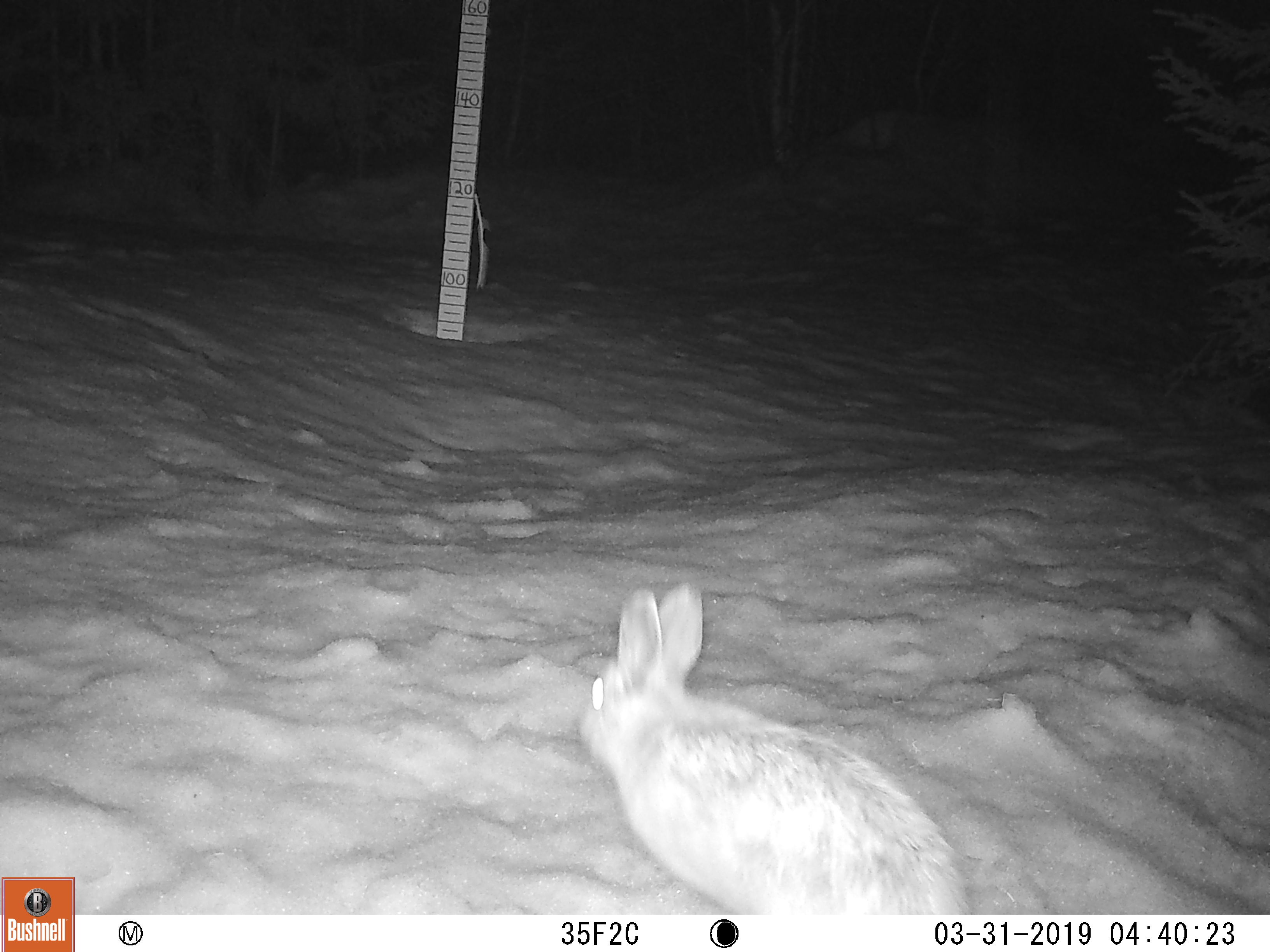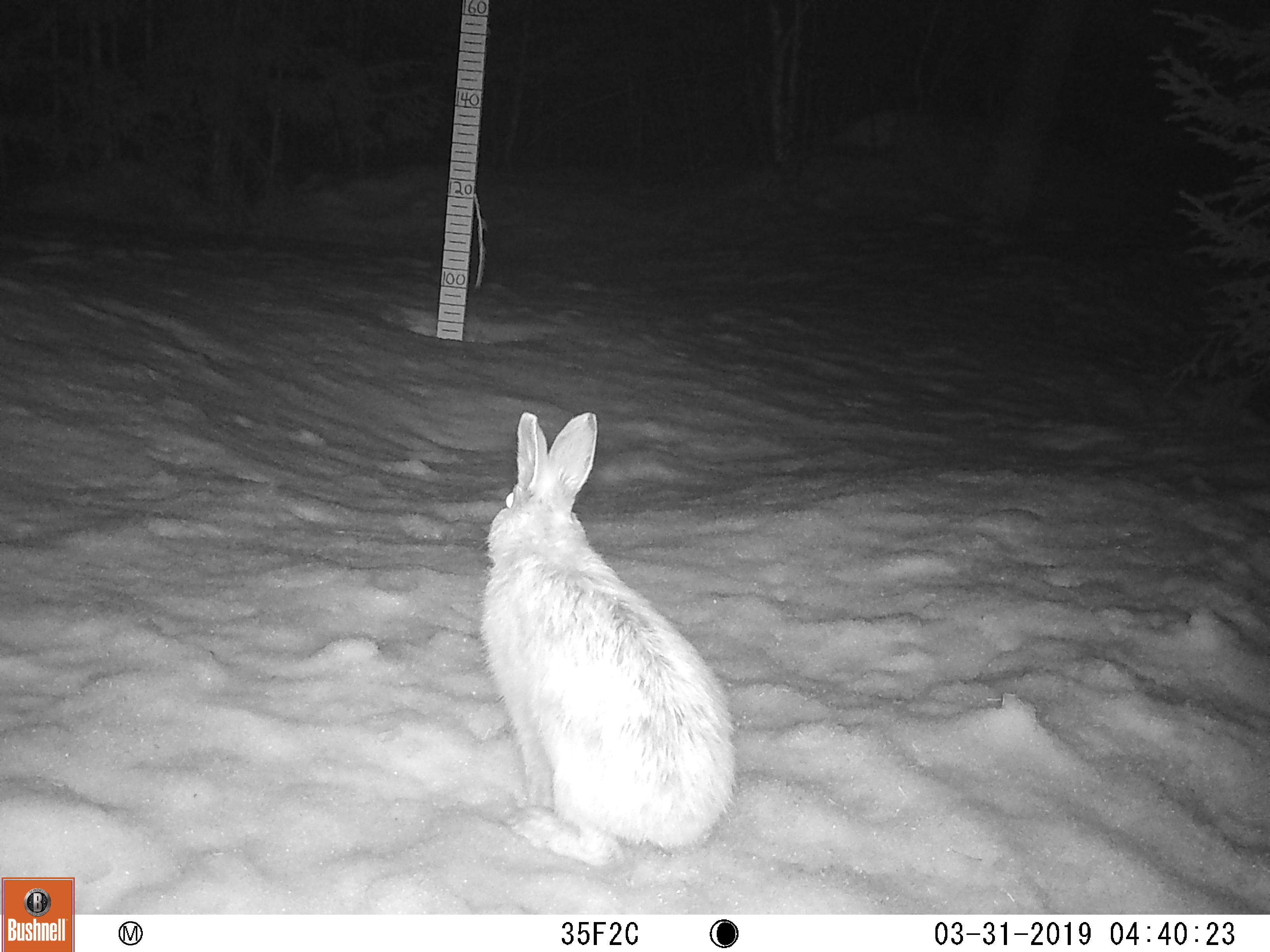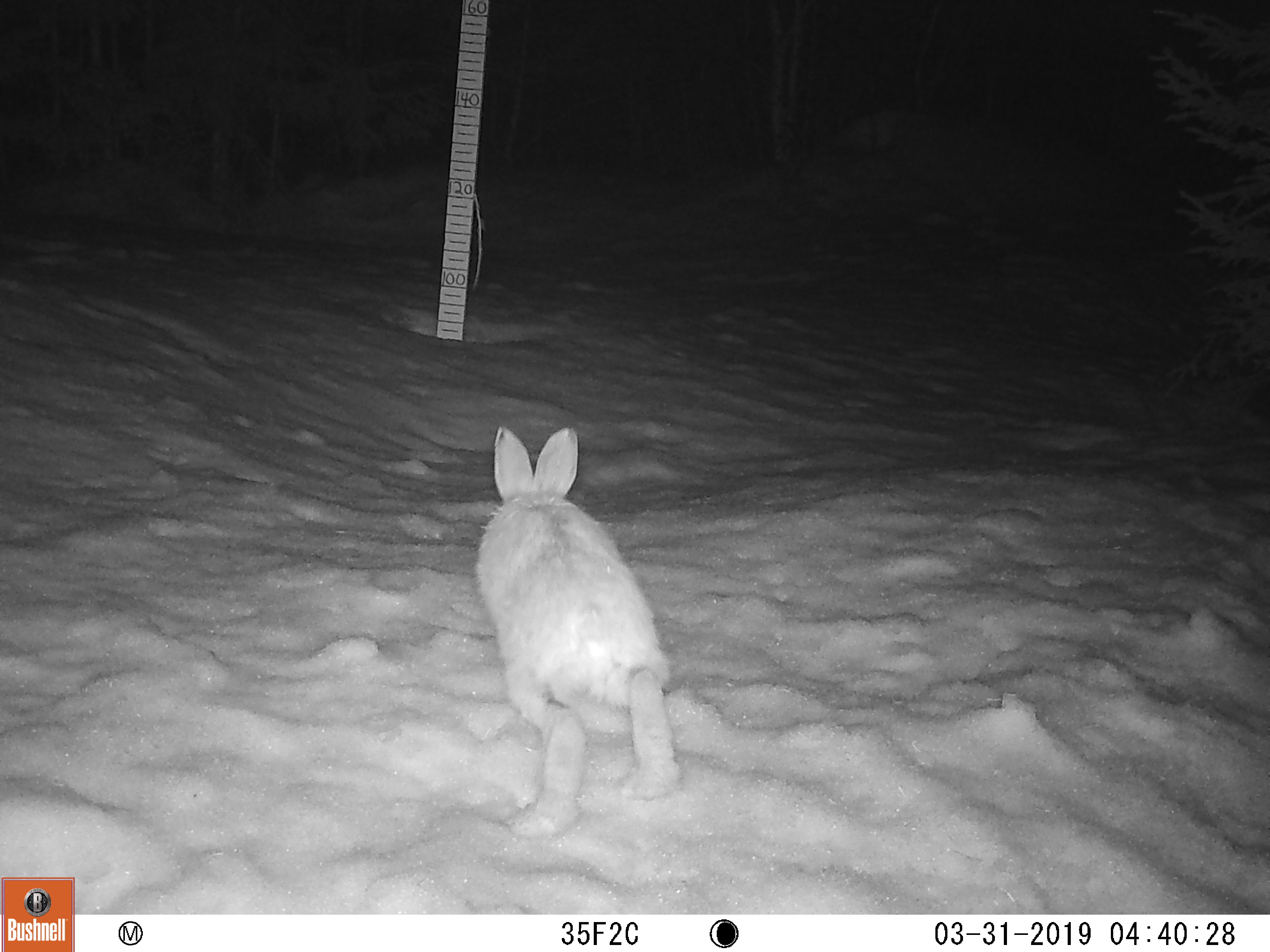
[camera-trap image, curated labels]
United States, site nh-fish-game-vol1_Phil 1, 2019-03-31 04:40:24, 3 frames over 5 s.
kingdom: Animalia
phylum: Chordata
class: Mammalia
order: Lagomorpha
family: Leporidae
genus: Lepus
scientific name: Lepus americanus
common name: snowshoe hare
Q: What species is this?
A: Snowshoe hare (Lepus americanus).